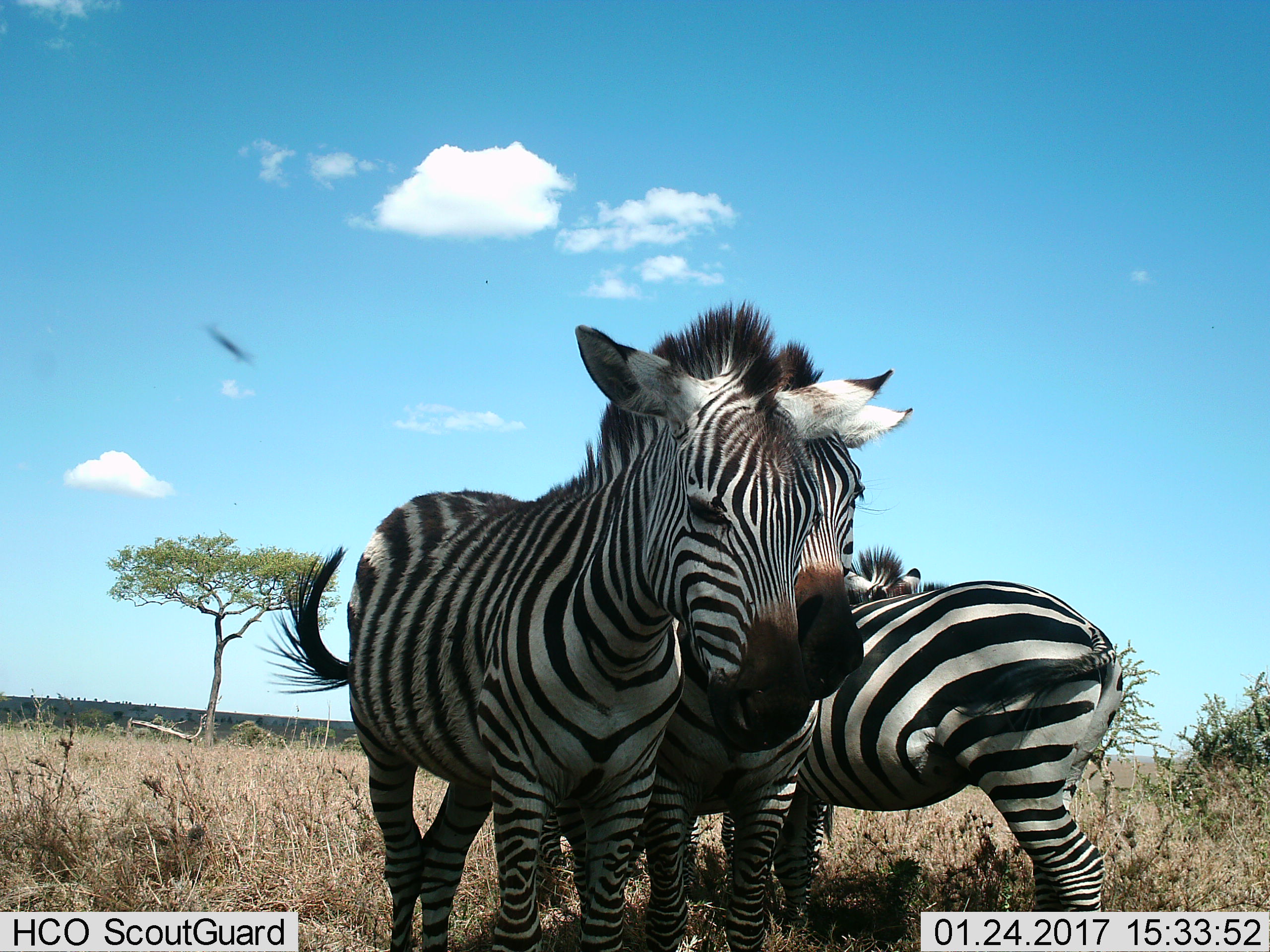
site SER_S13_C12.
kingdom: Animalia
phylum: Chordata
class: Mammalia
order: Perissodactyla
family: Equidae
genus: Equus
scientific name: Equus quagga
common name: plains zebra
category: zebraplains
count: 4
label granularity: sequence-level